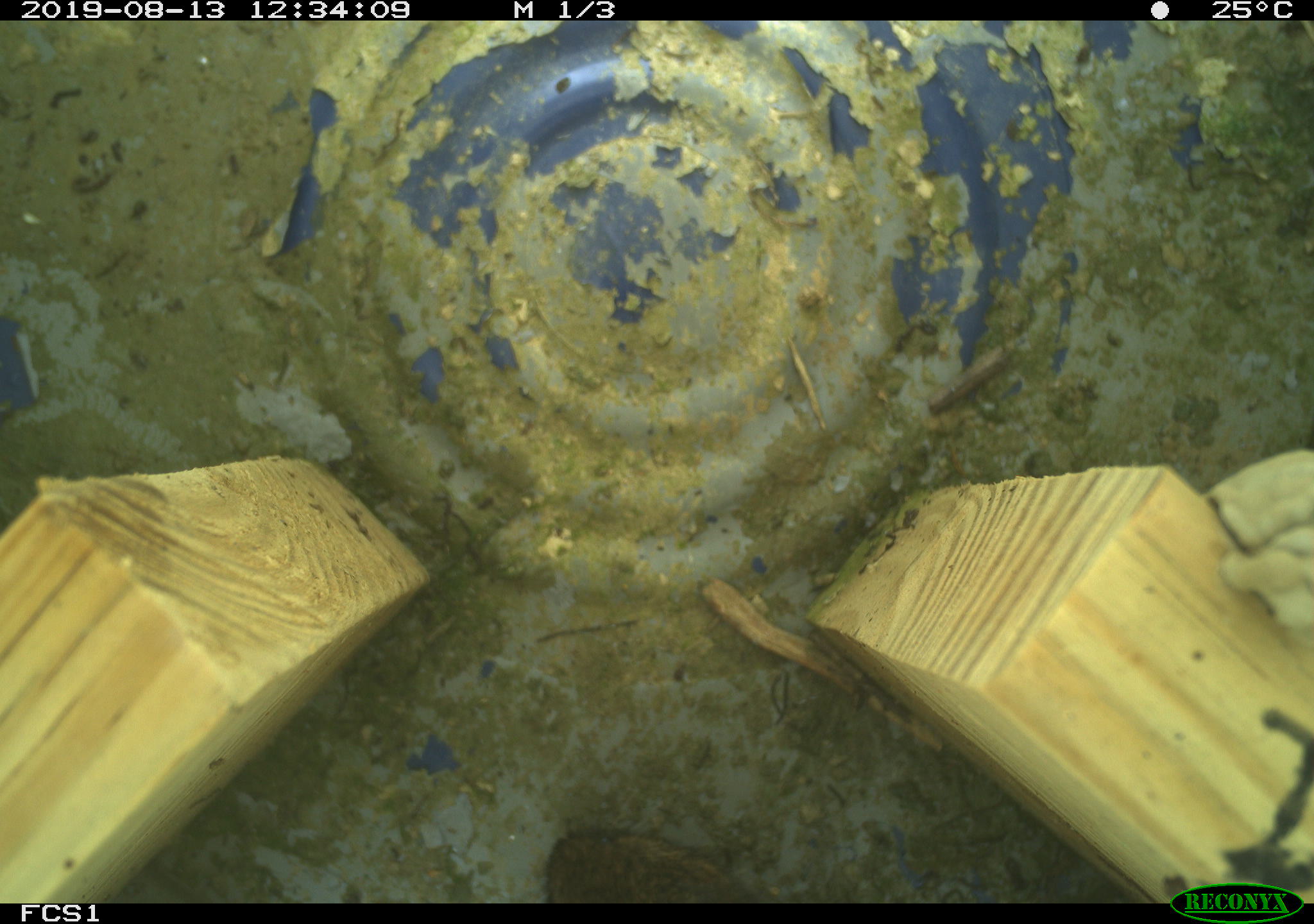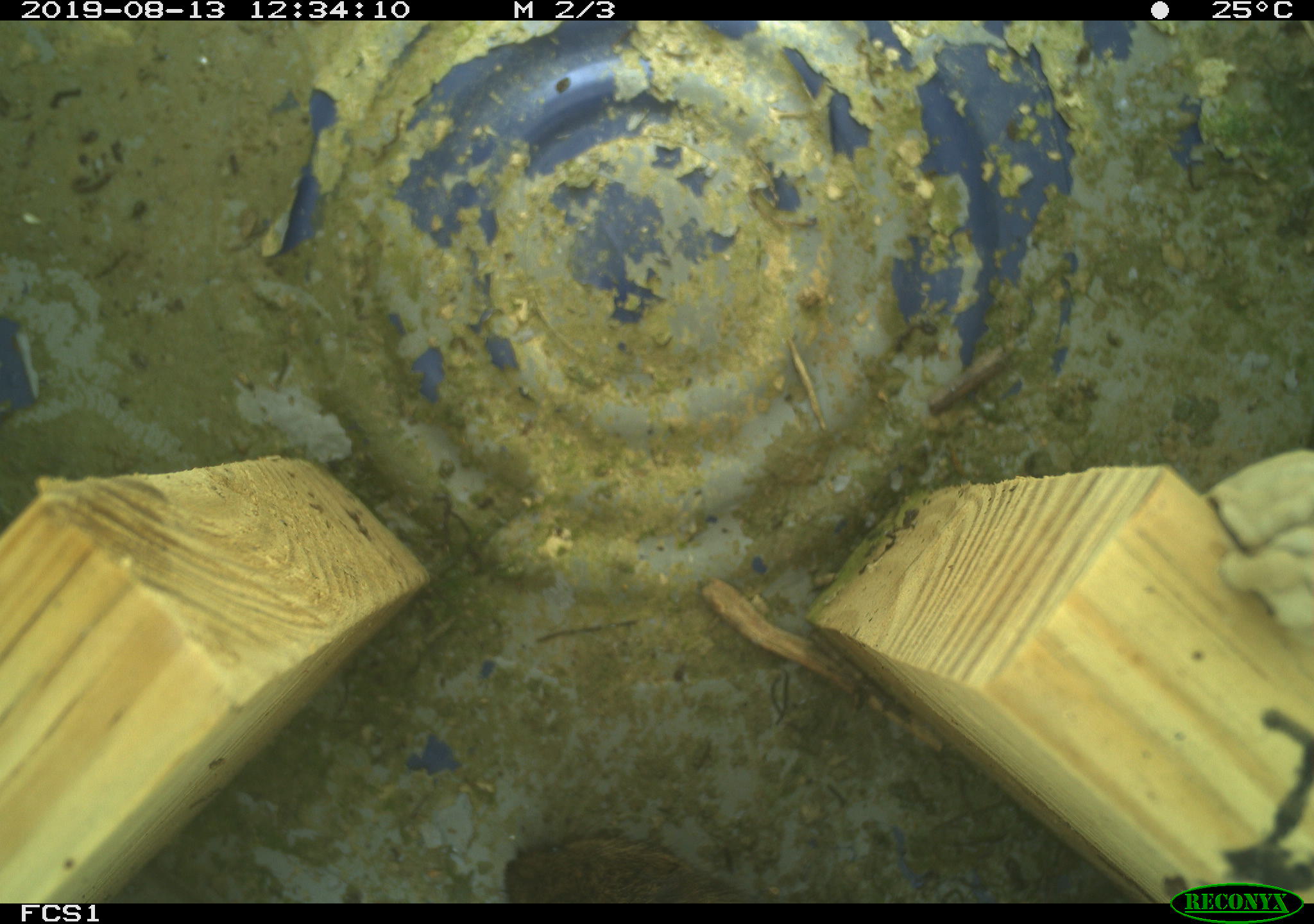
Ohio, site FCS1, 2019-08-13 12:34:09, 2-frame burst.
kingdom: Animalia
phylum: Chordata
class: Mammalia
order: Rodentia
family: Cricetidae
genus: Microtus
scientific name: Microtus pennsylvanicus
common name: meadow vole